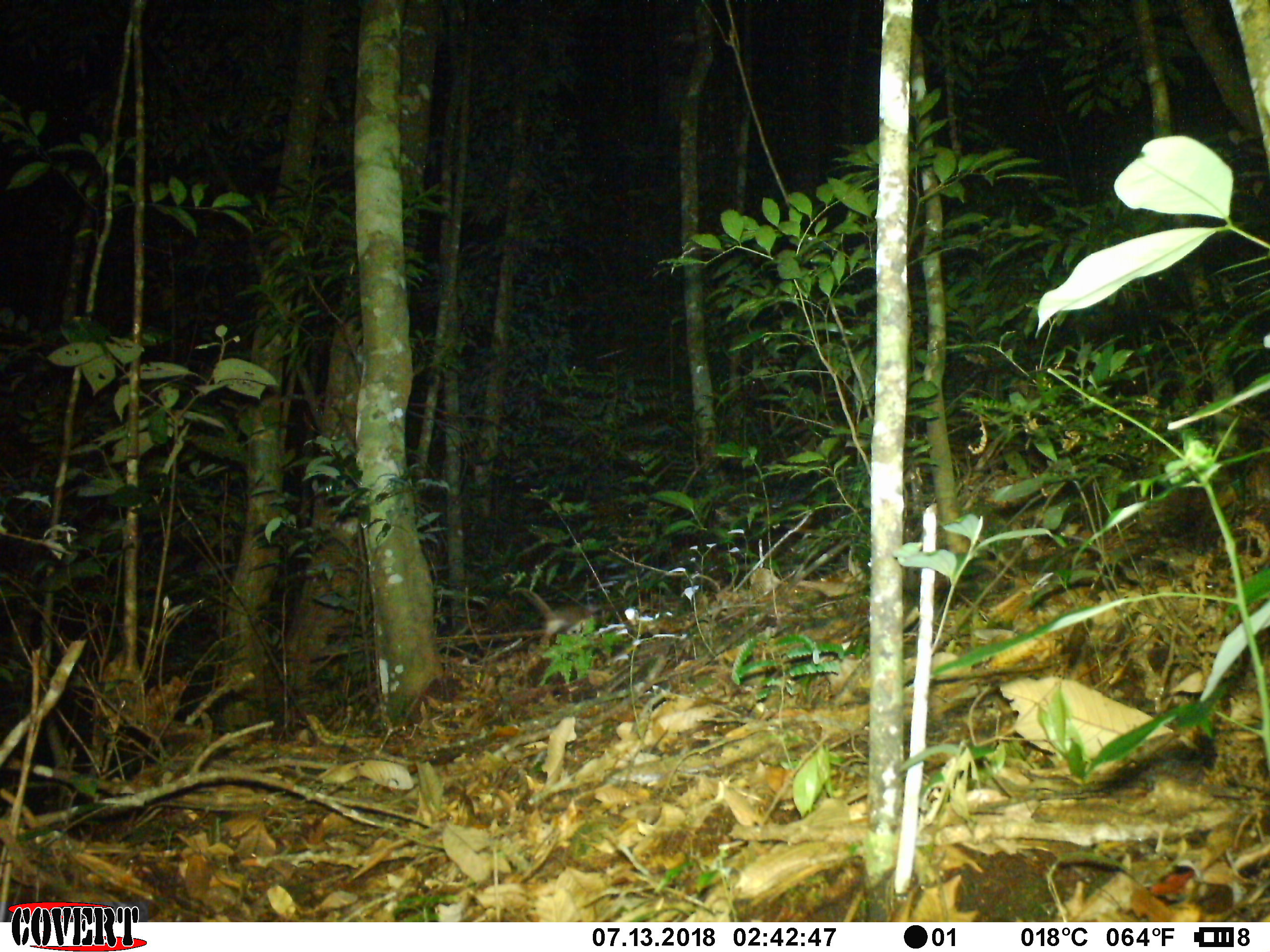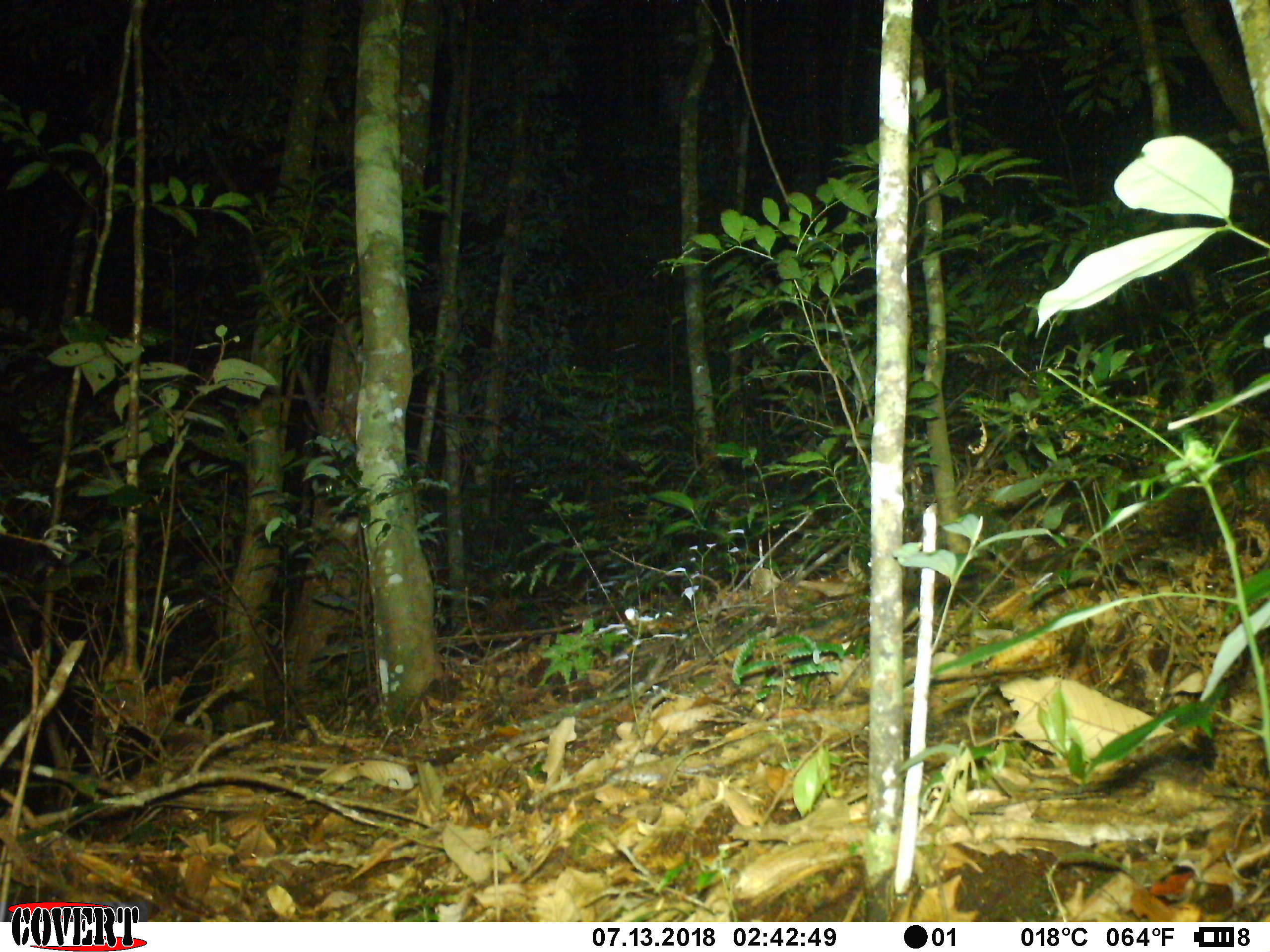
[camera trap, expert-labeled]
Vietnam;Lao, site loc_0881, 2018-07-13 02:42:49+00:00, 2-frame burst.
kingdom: Animalia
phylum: Chordata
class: Mammalia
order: Rodentia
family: Muridae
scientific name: Muridae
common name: old-world mice and rats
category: unidentified murid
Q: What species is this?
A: Unidentified murid (old-world mice and rats) (Muridae).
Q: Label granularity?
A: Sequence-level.